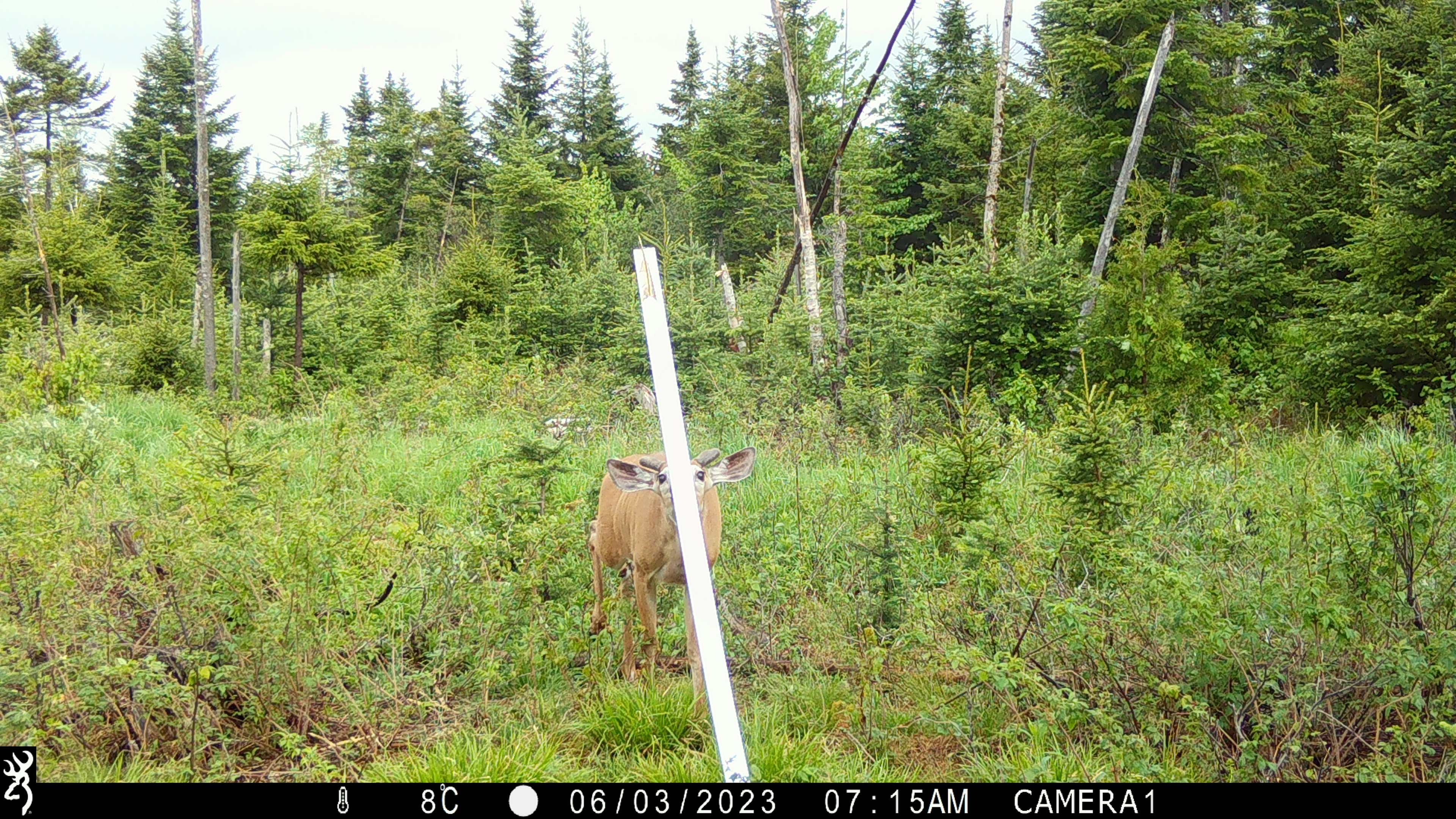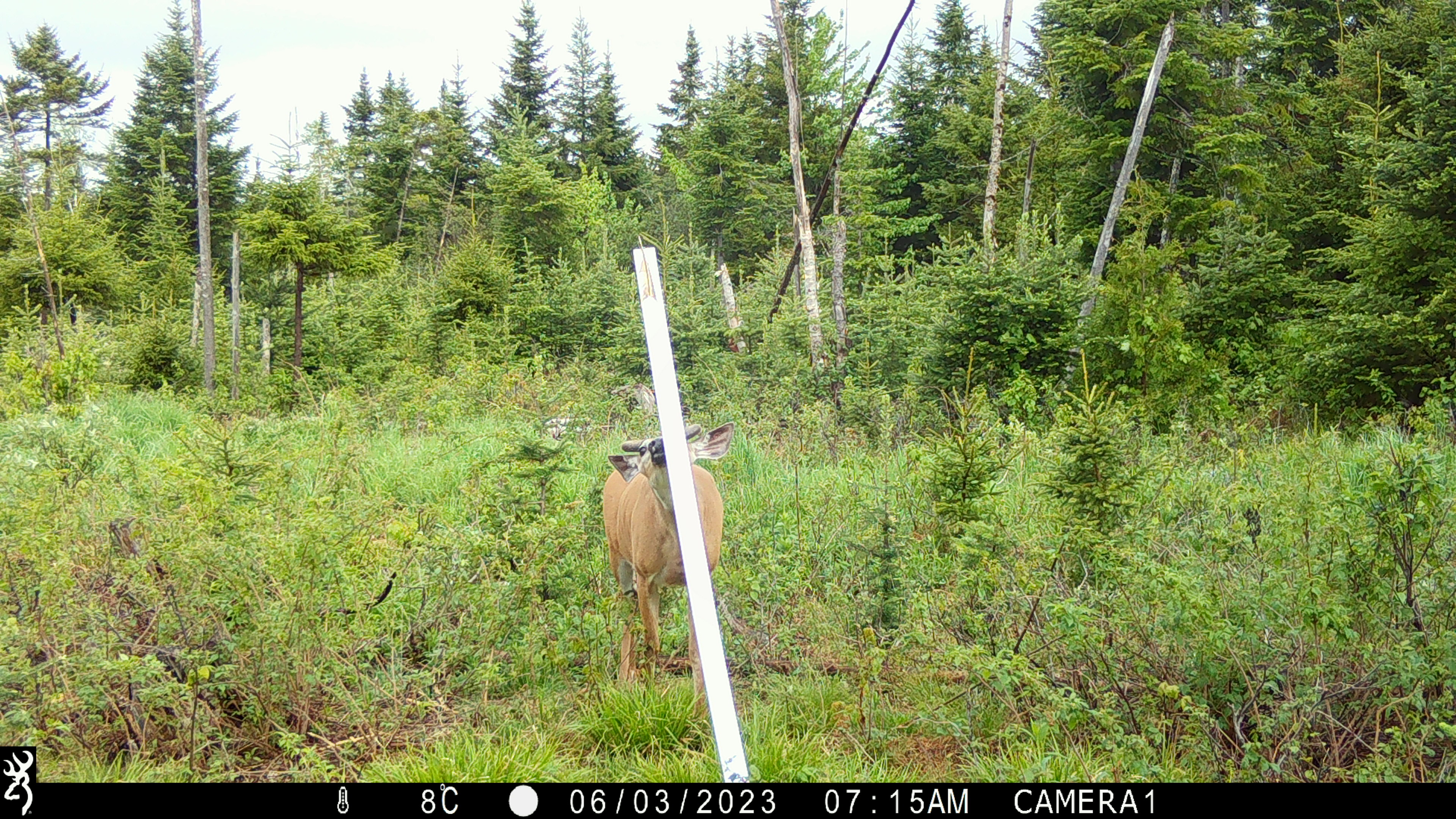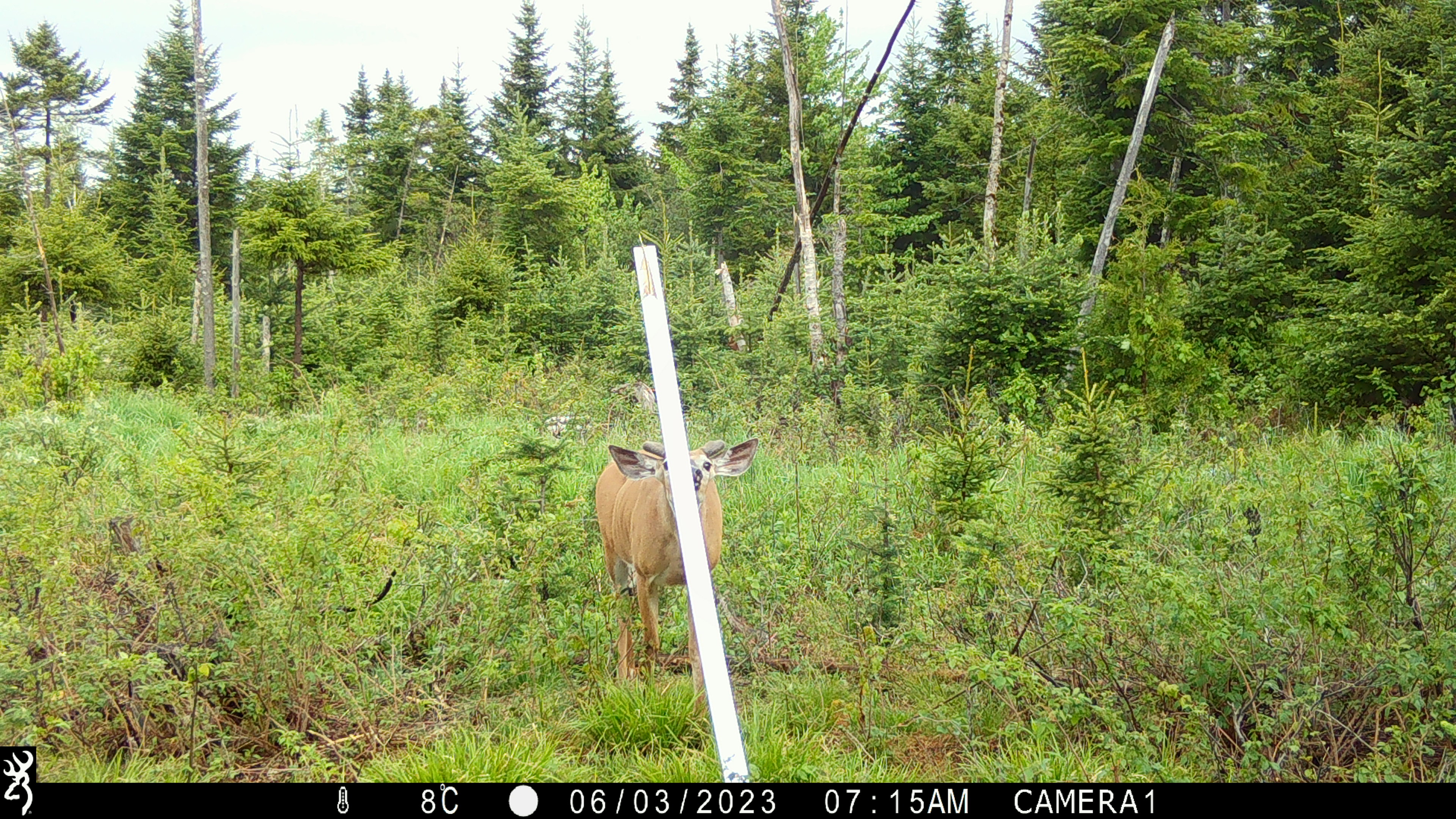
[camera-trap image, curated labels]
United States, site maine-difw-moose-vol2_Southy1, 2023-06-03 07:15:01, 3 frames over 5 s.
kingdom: Animalia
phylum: Chordata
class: Mammalia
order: Artiodactyla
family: Cervidae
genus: Odocoileus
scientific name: Odocoileus virginianus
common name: white-tailed deer